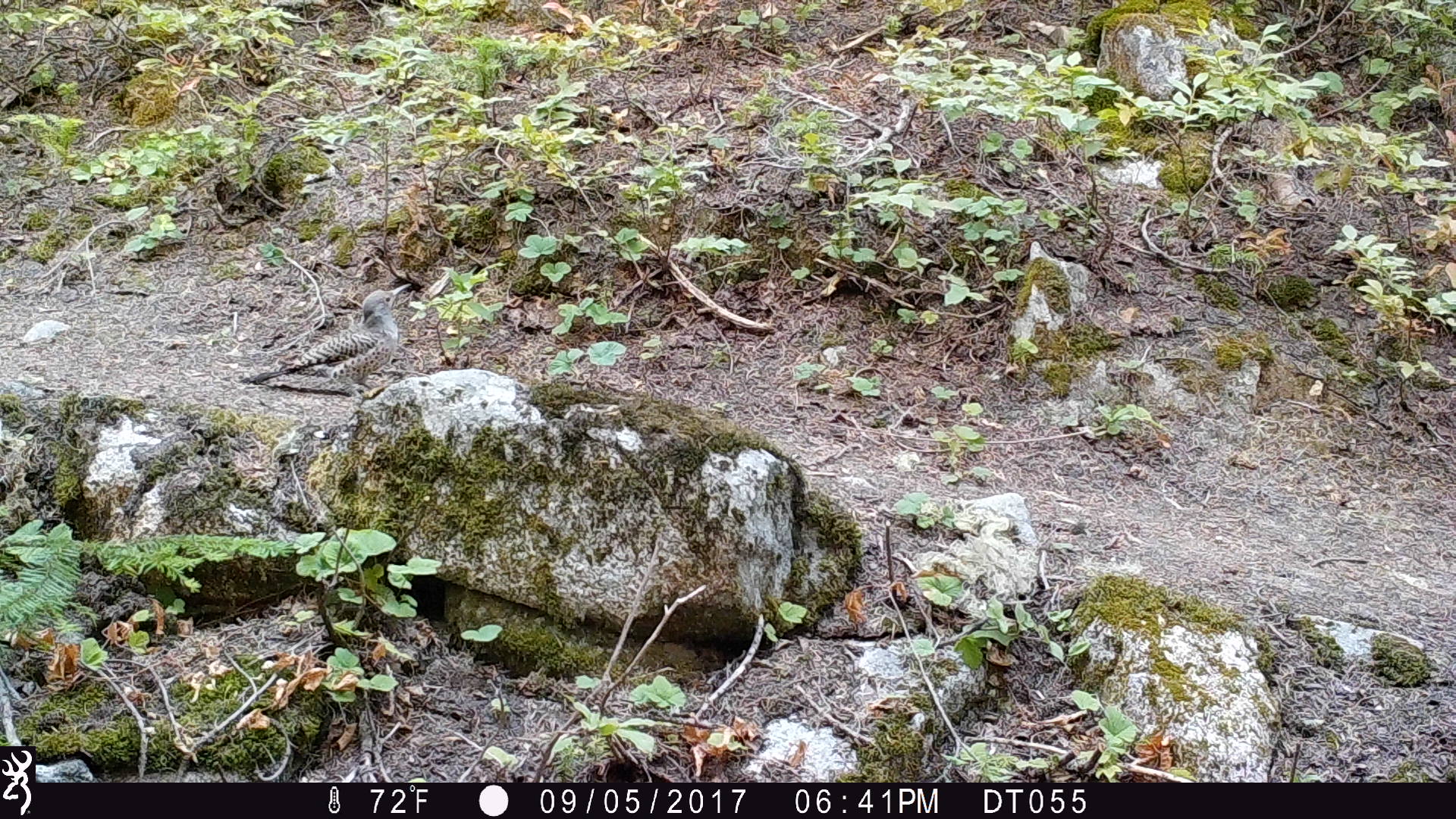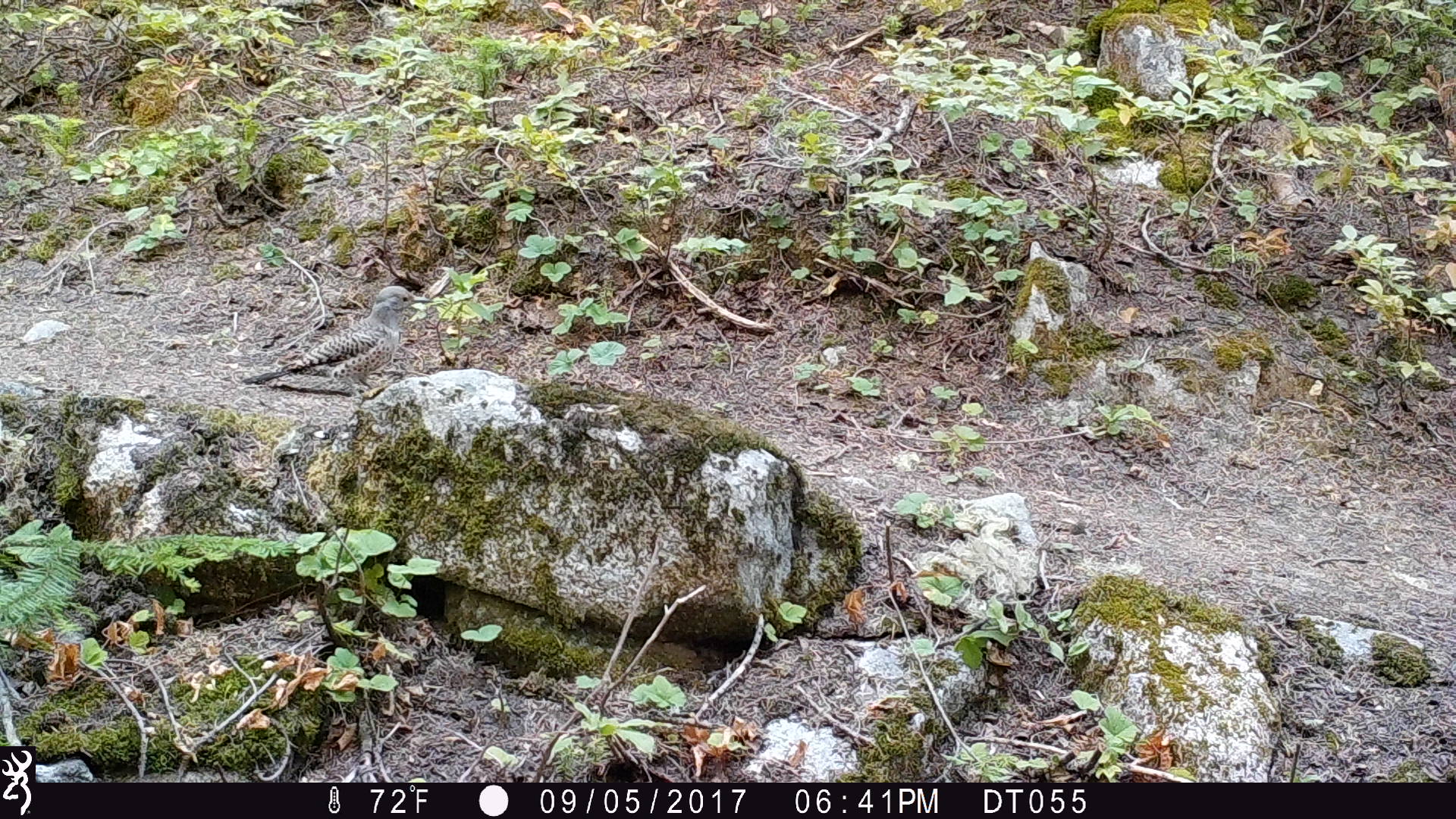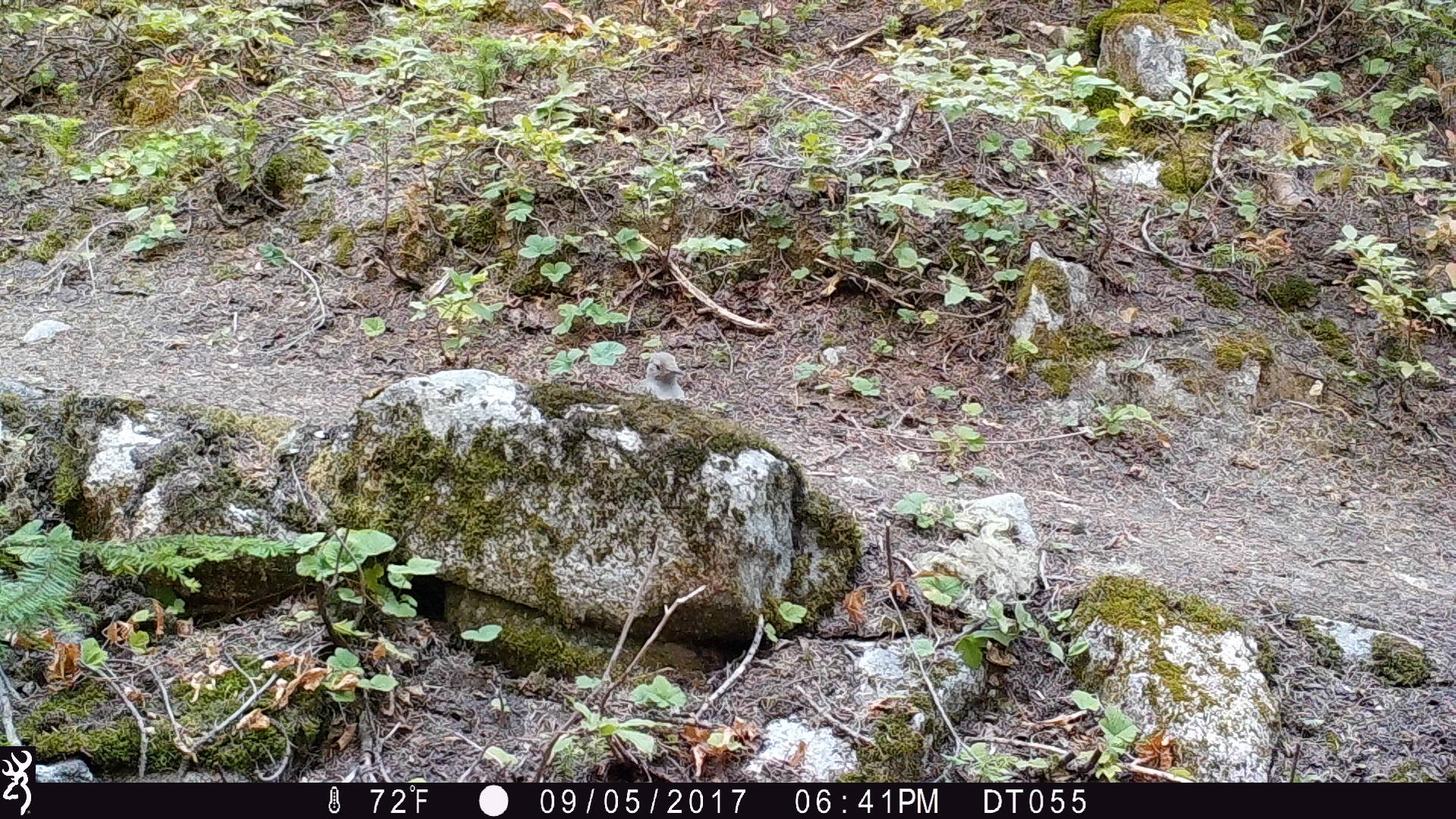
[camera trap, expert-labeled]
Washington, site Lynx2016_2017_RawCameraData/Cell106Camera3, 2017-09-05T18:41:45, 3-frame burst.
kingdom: Animalia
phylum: Chordata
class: Aves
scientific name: Aves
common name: birds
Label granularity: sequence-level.